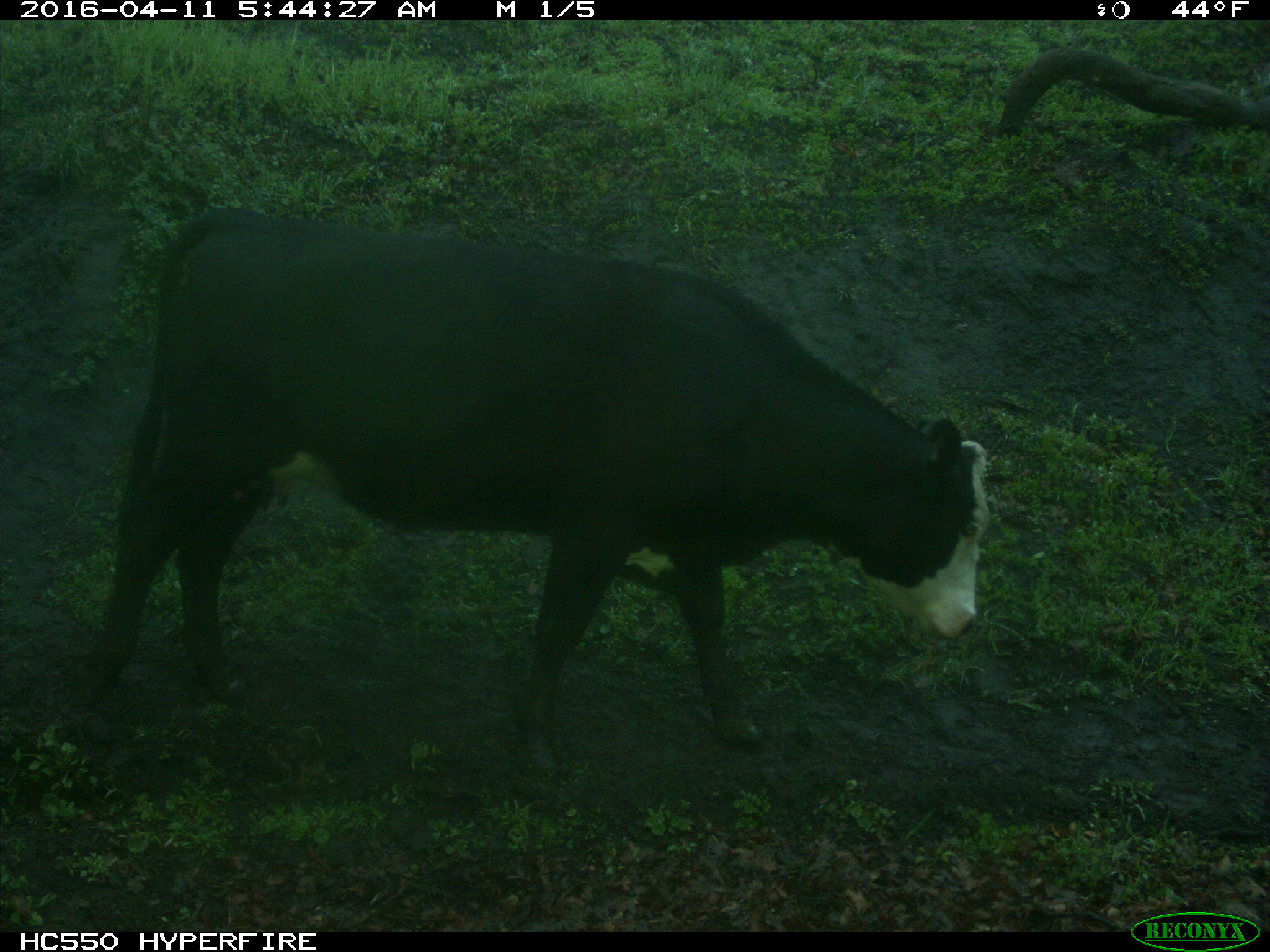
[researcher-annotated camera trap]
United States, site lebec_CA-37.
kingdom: Animalia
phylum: Chordata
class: Mammalia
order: Artiodactyla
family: Bovidae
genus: Bos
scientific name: Bos taurus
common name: domestic cow